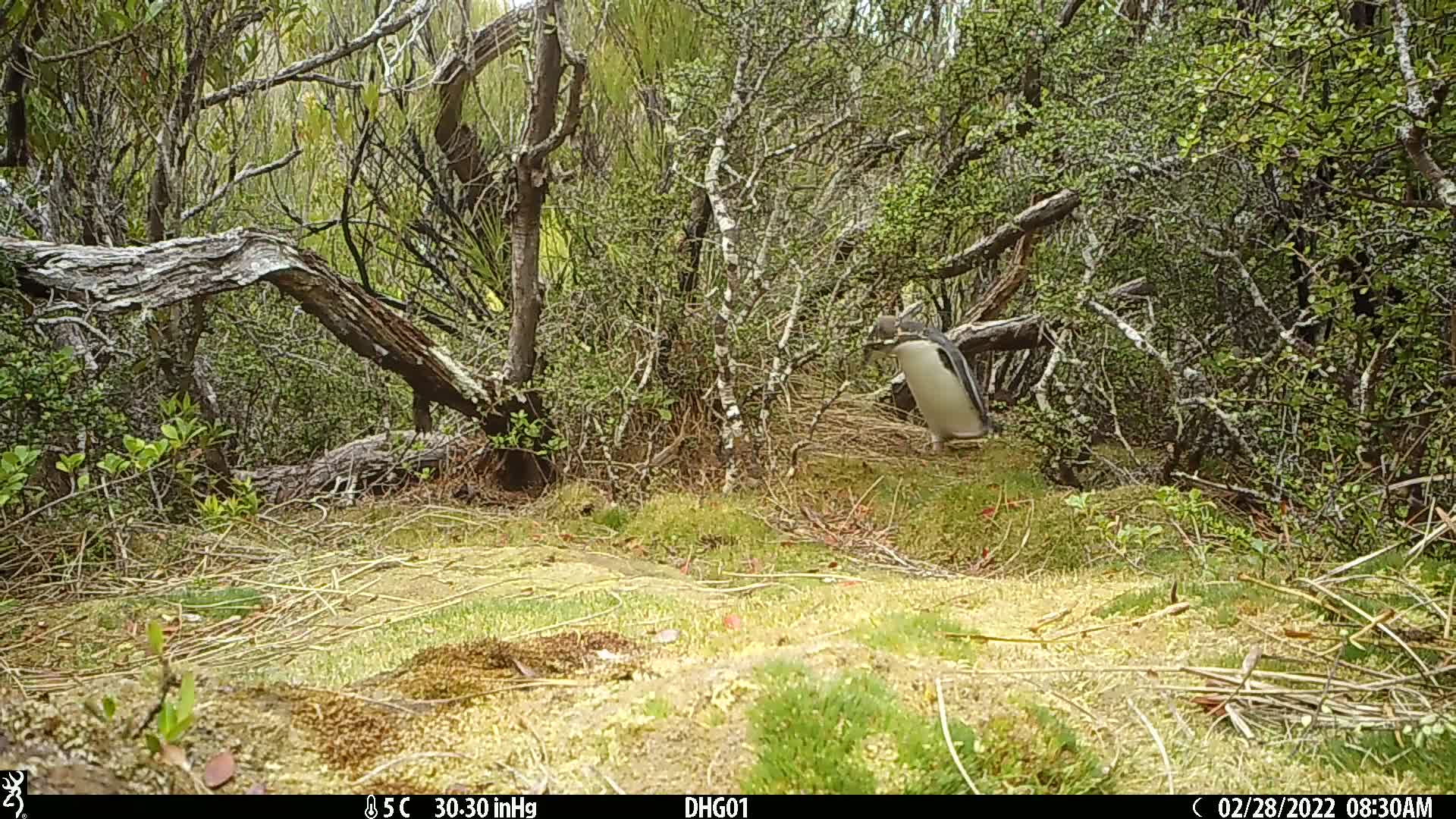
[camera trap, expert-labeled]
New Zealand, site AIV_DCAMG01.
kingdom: Animalia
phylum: Chordata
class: Aves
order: Sphenisciformes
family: Spheniscidae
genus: Megadyptes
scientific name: Megadyptes antipodes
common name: yellow-eyed penguin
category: yellow eyed penguin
Yellow eyed penguin (yellow-eyed penguin) (Megadyptes antipodes).